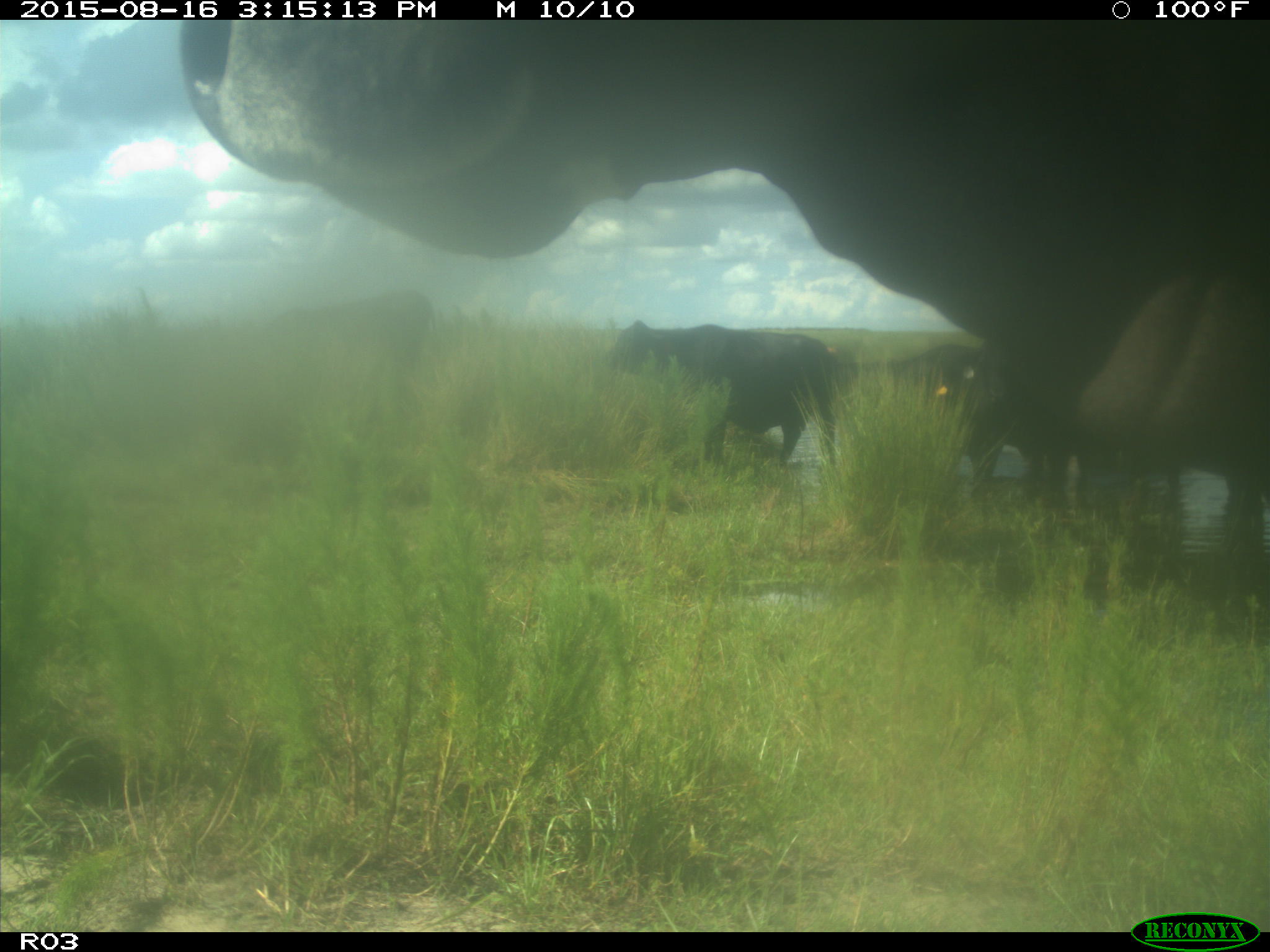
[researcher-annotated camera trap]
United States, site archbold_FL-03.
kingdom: Animalia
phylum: Chordata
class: Mammalia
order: Artiodactyla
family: Bovidae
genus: Bos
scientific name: Bos taurus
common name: domestic cow